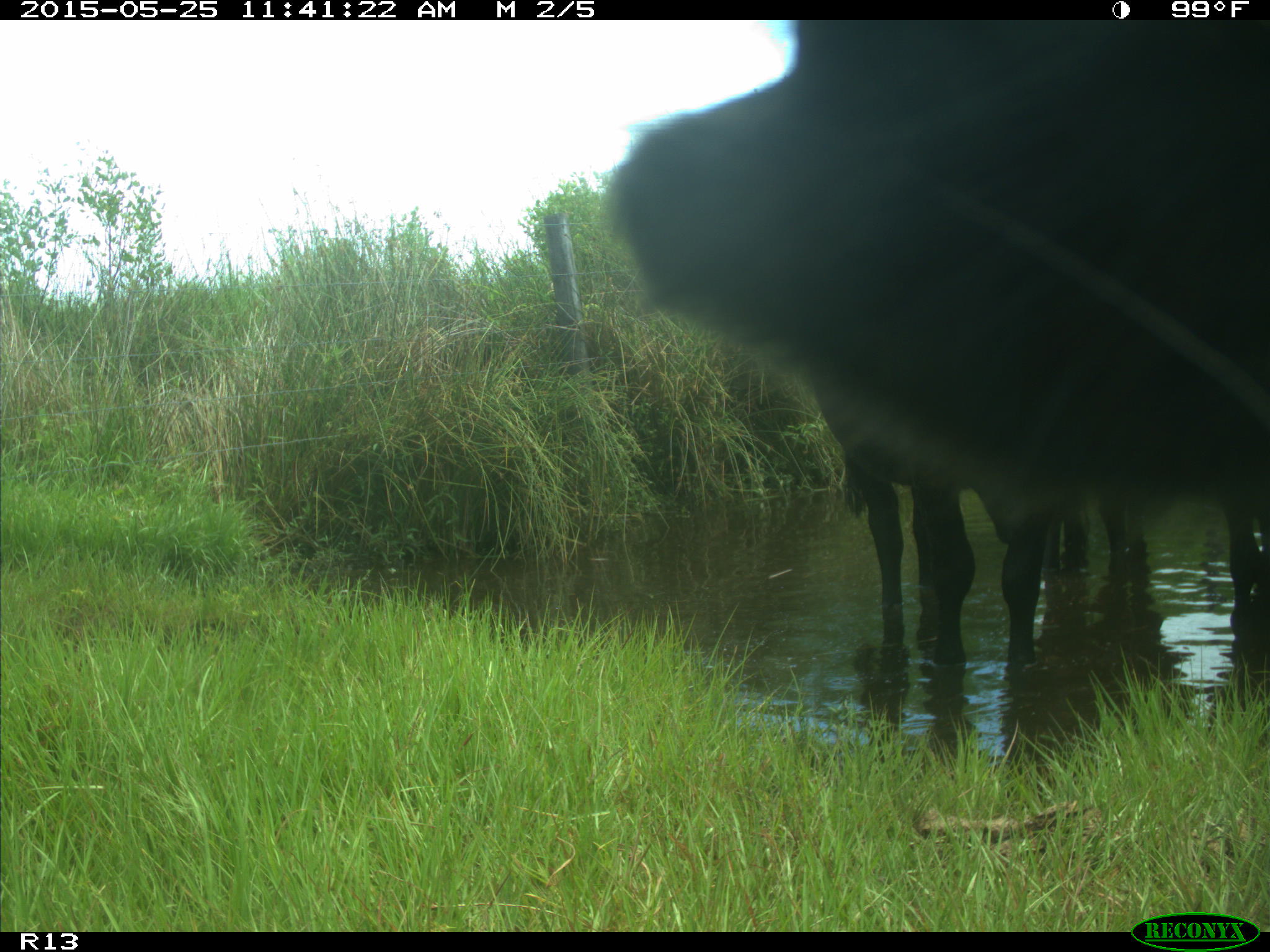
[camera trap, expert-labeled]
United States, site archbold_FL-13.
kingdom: Animalia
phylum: Chordata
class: Mammalia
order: Artiodactyla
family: Bovidae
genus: Bos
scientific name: Bos taurus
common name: domestic cow